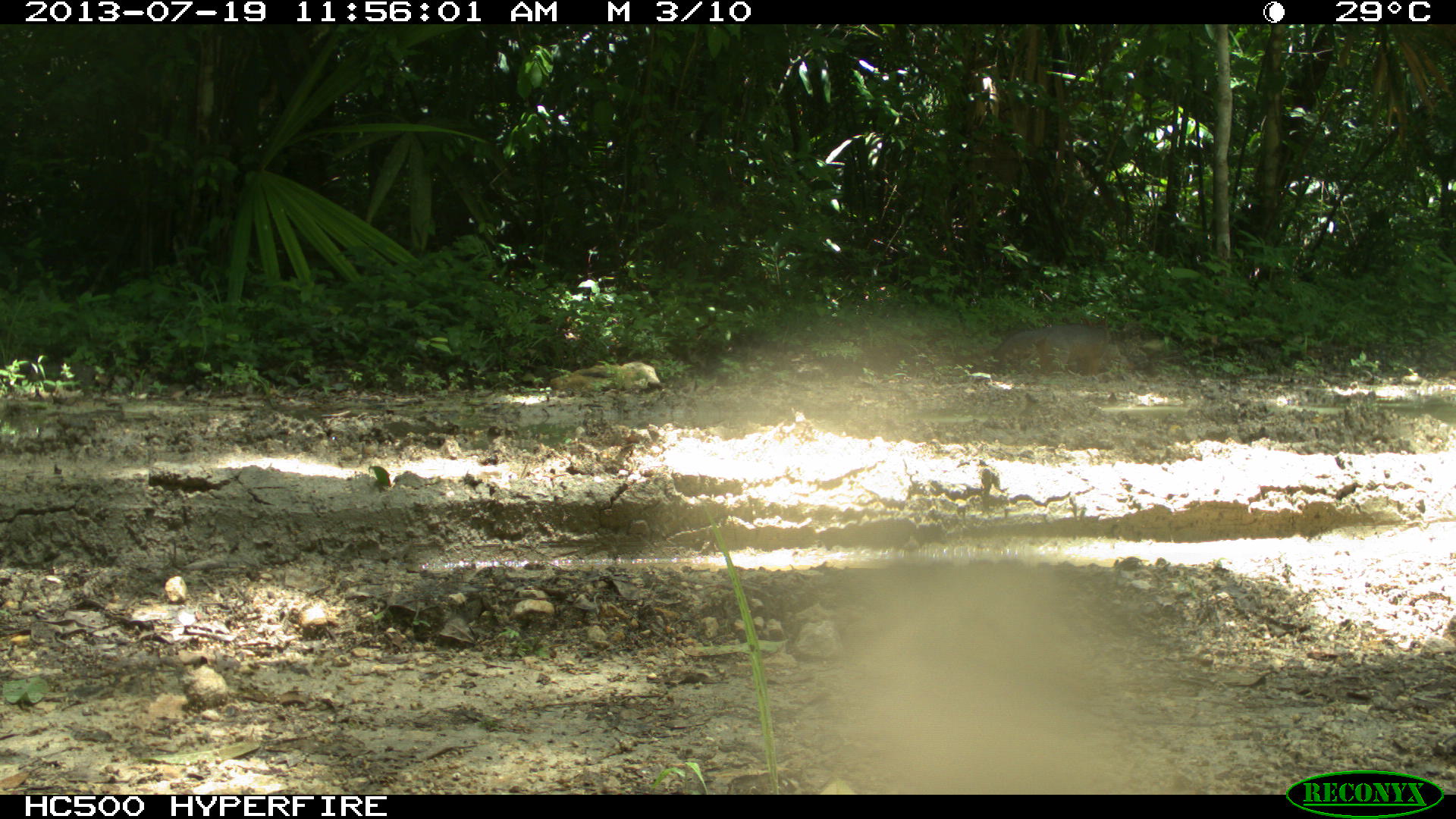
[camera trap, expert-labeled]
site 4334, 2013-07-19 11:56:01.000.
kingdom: Animalia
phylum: Chordata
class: Mammalia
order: Carnivora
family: Canidae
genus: Urocyon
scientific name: Urocyon cinereoargenteus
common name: gray fox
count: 1